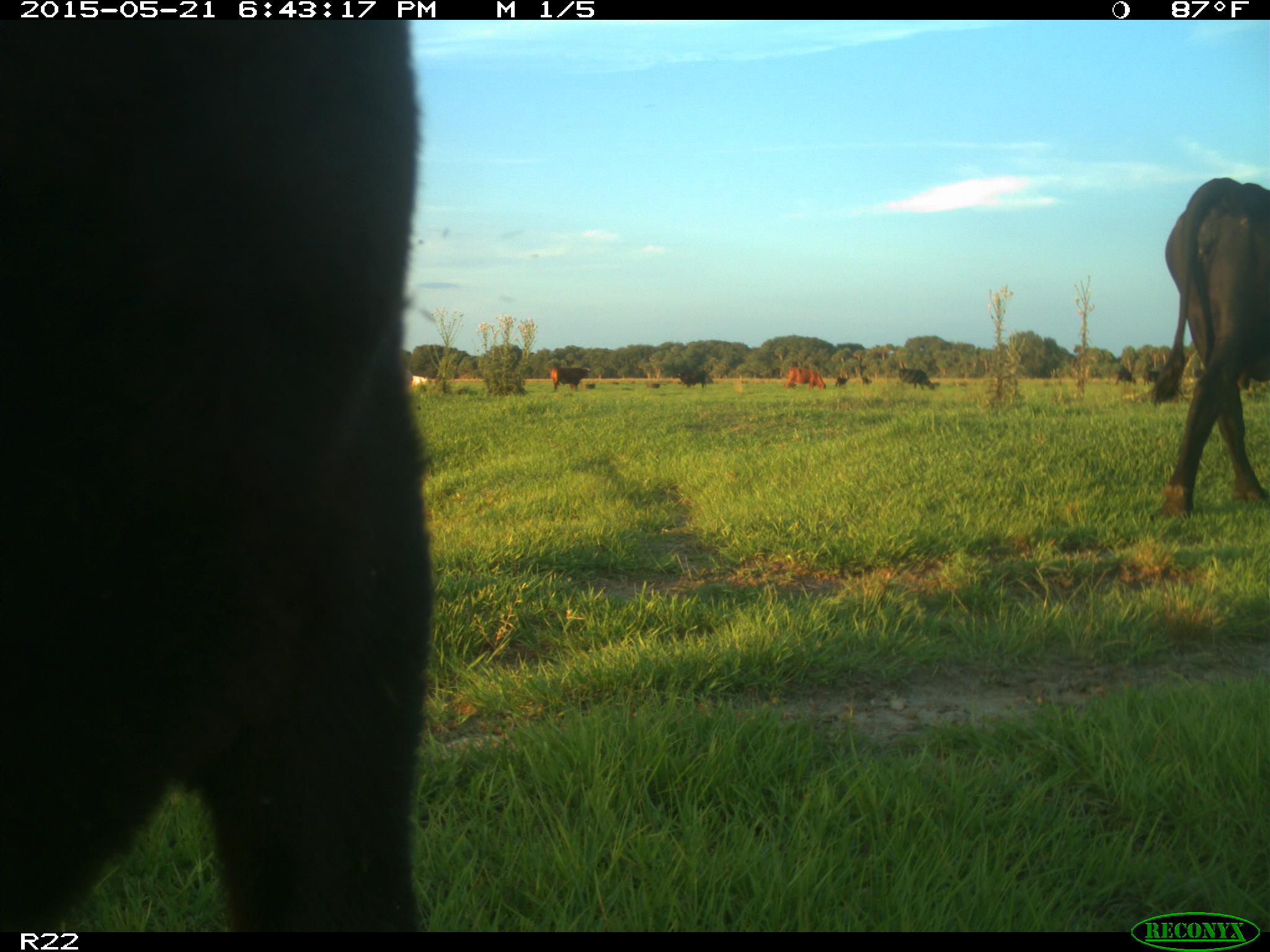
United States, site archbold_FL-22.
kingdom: Animalia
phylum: Chordata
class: Mammalia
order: Artiodactyla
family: Bovidae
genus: Bos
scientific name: Bos taurus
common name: domestic cow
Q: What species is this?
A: Bos taurus (domestic cow).